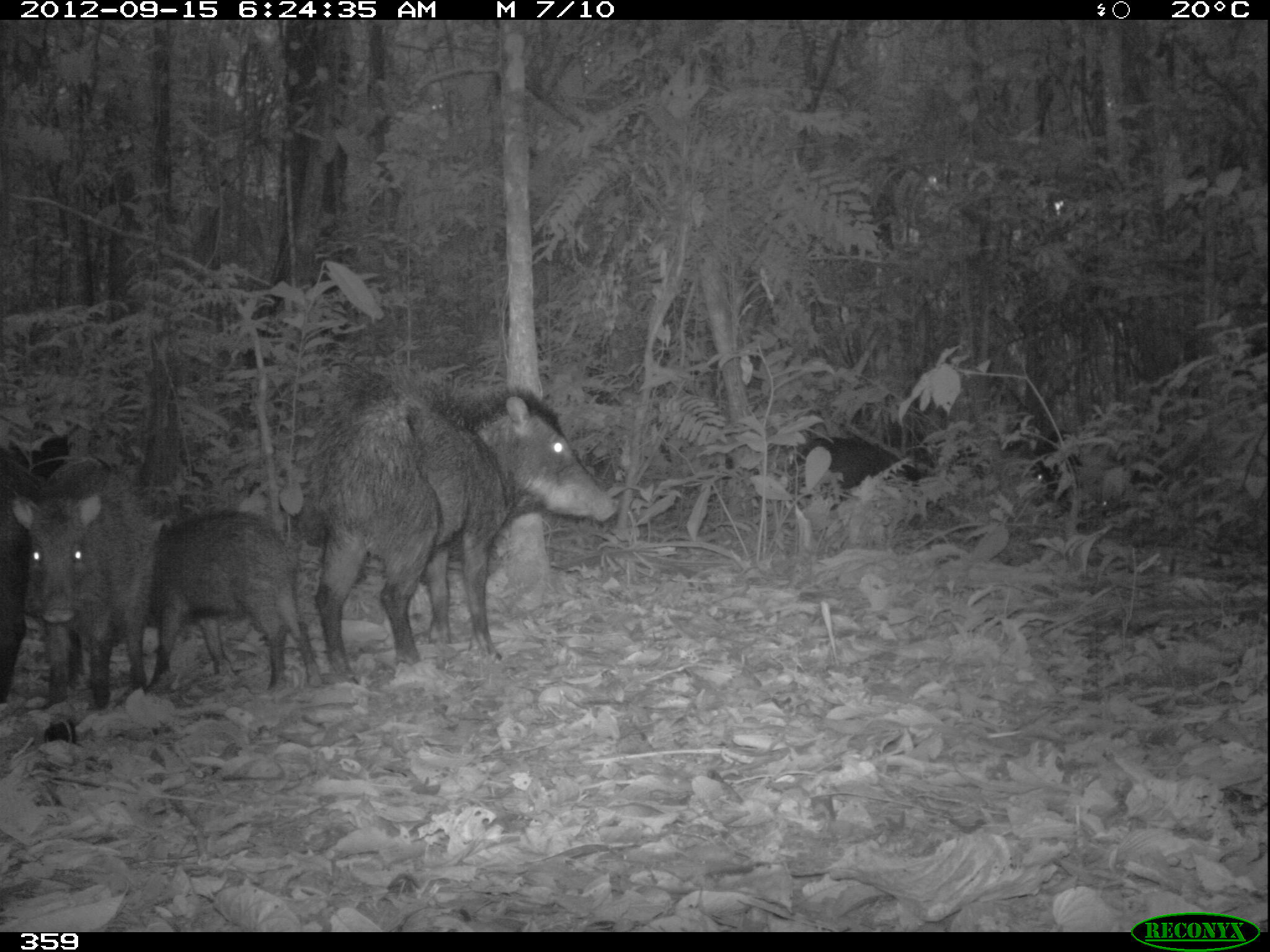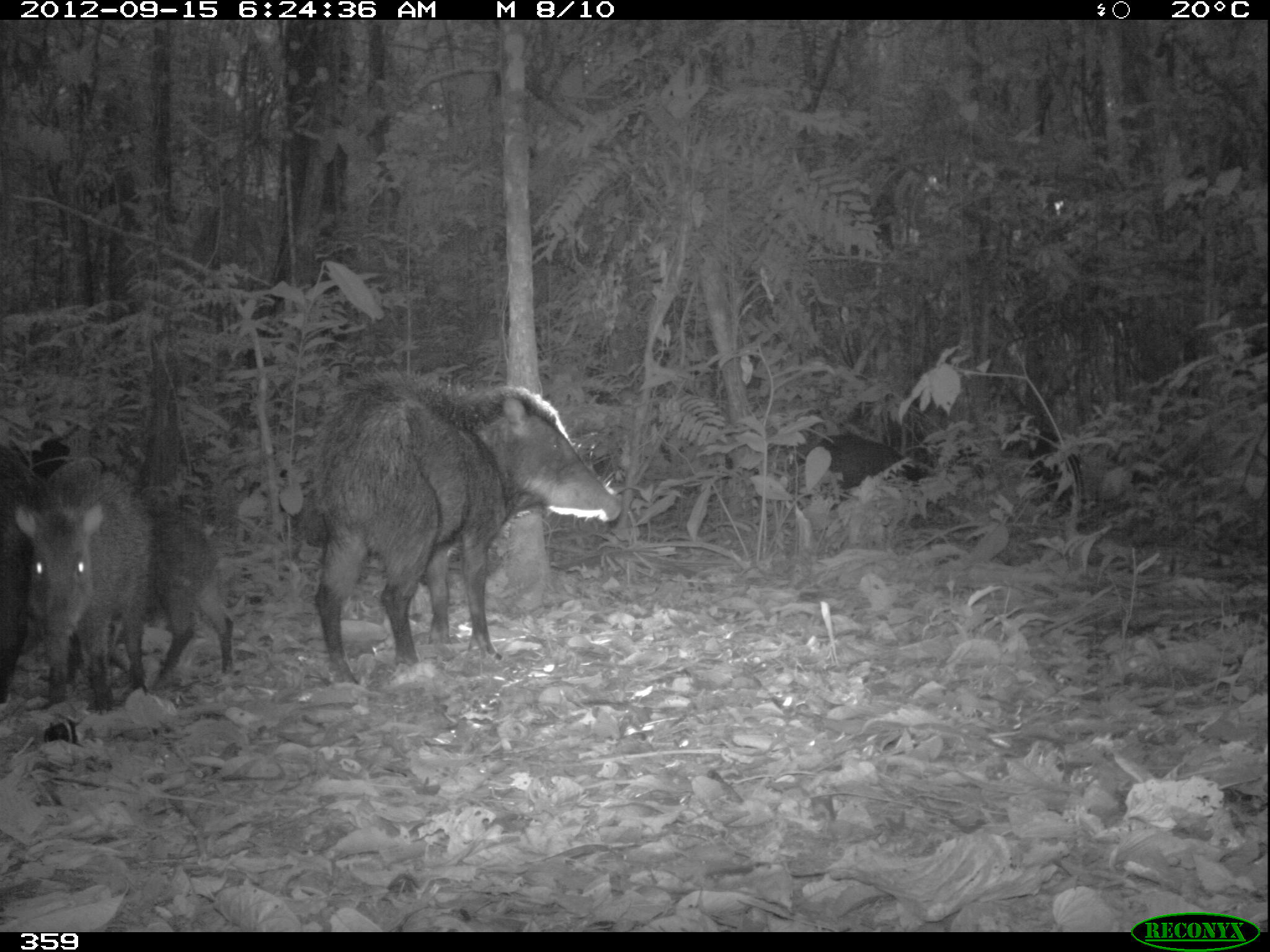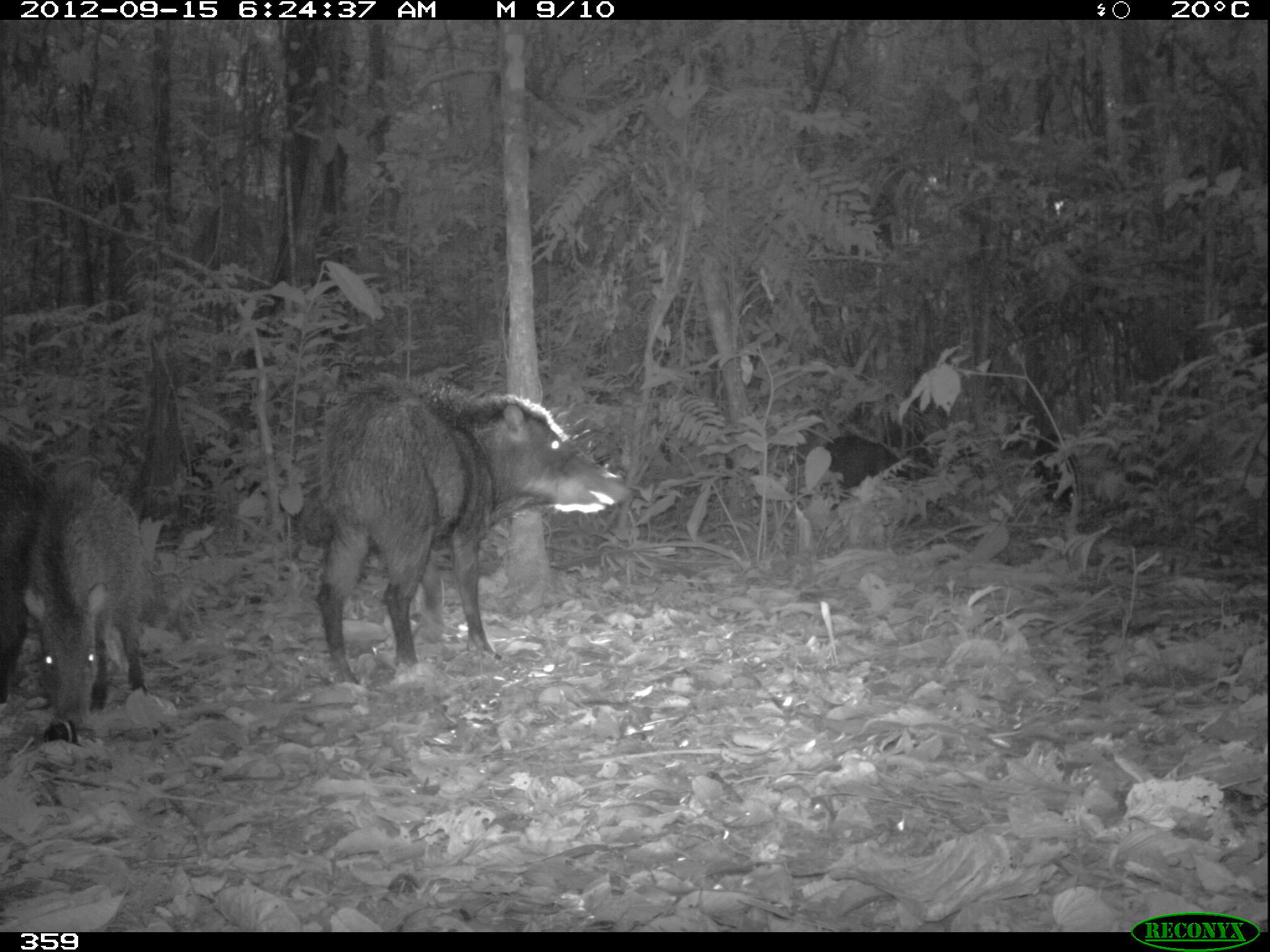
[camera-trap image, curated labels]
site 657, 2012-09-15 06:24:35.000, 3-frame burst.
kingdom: Animalia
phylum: Chordata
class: Mammalia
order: Artiodactyla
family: Tayassuidae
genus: Tayassu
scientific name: Tayassu pecari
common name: white-lipped peccary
Tayassu pecari (white-lipped peccary).